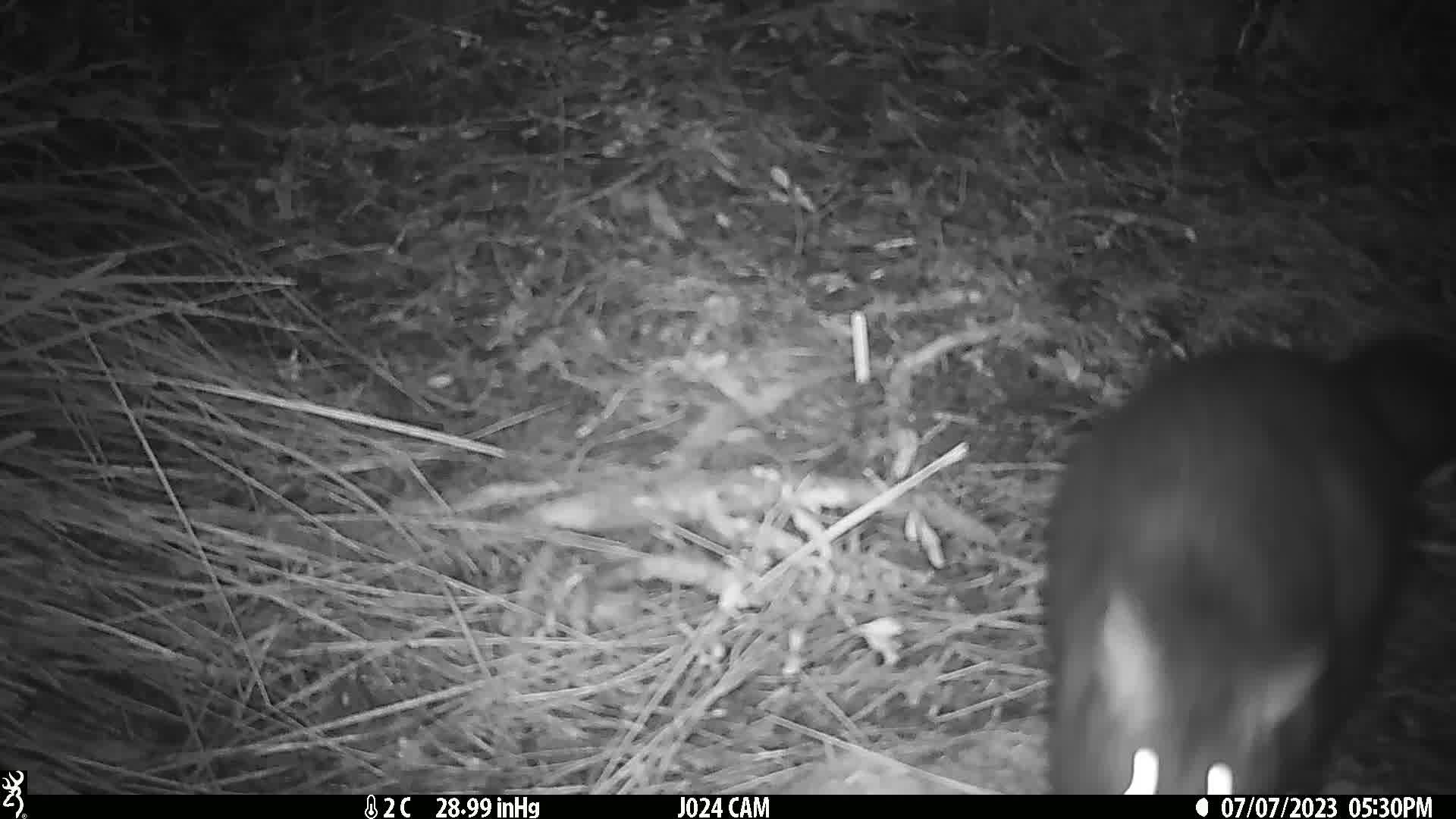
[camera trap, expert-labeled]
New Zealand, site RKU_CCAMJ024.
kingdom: Animalia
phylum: Chordata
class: Mammalia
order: Diprotodontia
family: Phalangeridae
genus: Trichosurus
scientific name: Trichosurus vulpecula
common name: common brushtail possum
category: possum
Possum (common brushtail possum) (Trichosurus vulpecula).